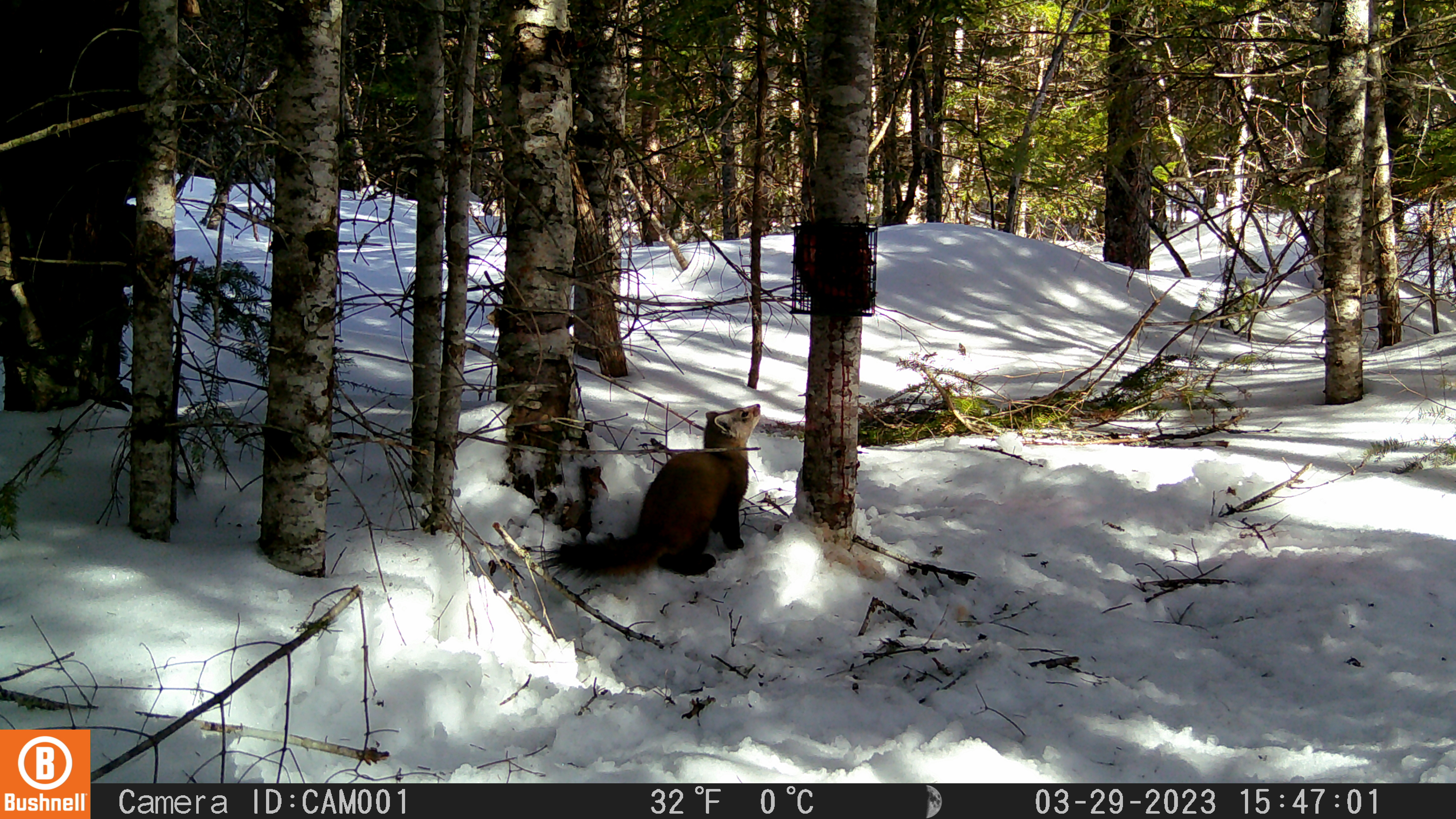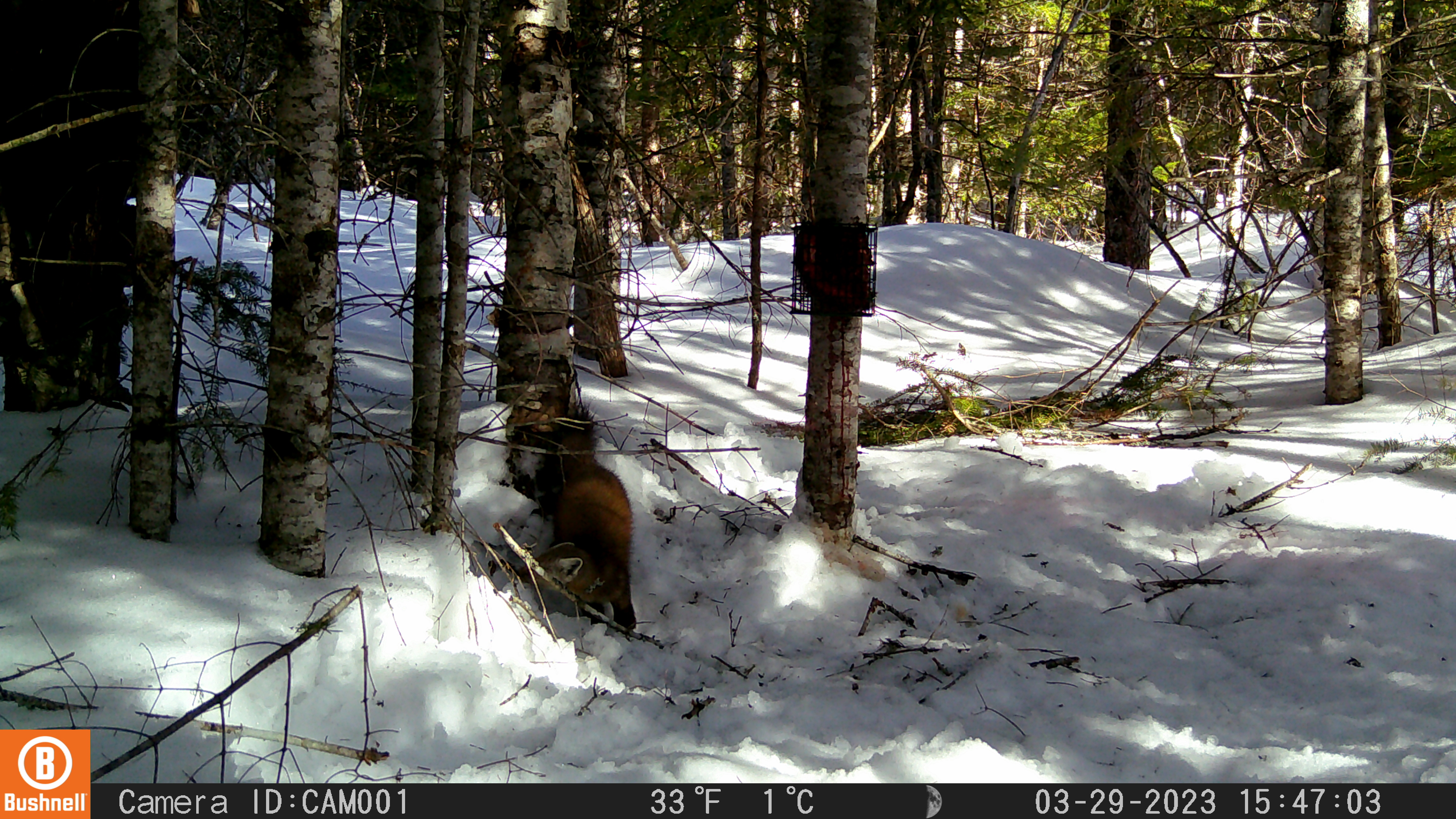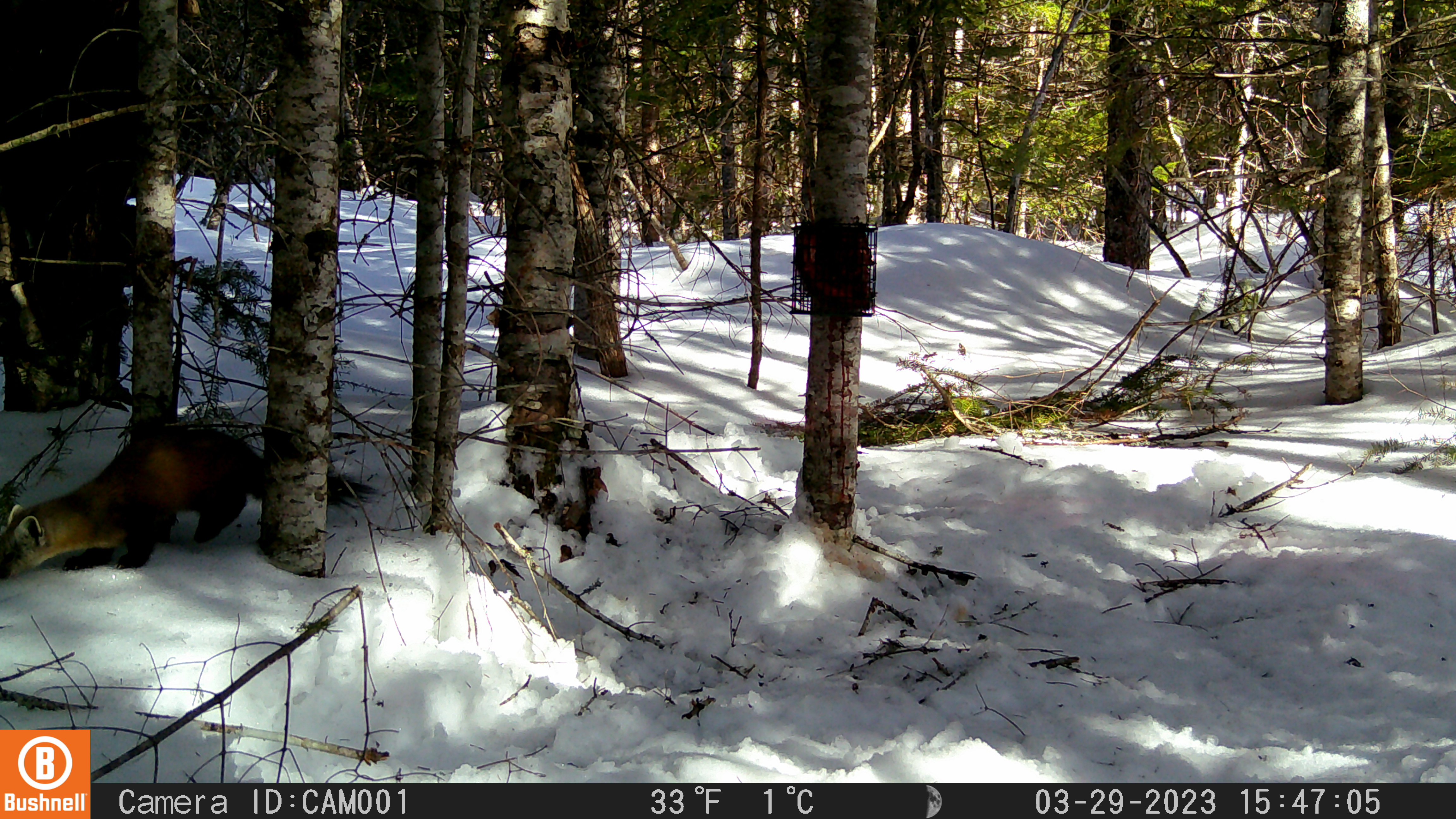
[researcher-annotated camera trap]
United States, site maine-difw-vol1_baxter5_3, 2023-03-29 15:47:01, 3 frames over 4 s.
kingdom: Animalia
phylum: Chordata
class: Mammalia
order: Carnivora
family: Mustelidae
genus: Martes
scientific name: Martes americana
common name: american marten